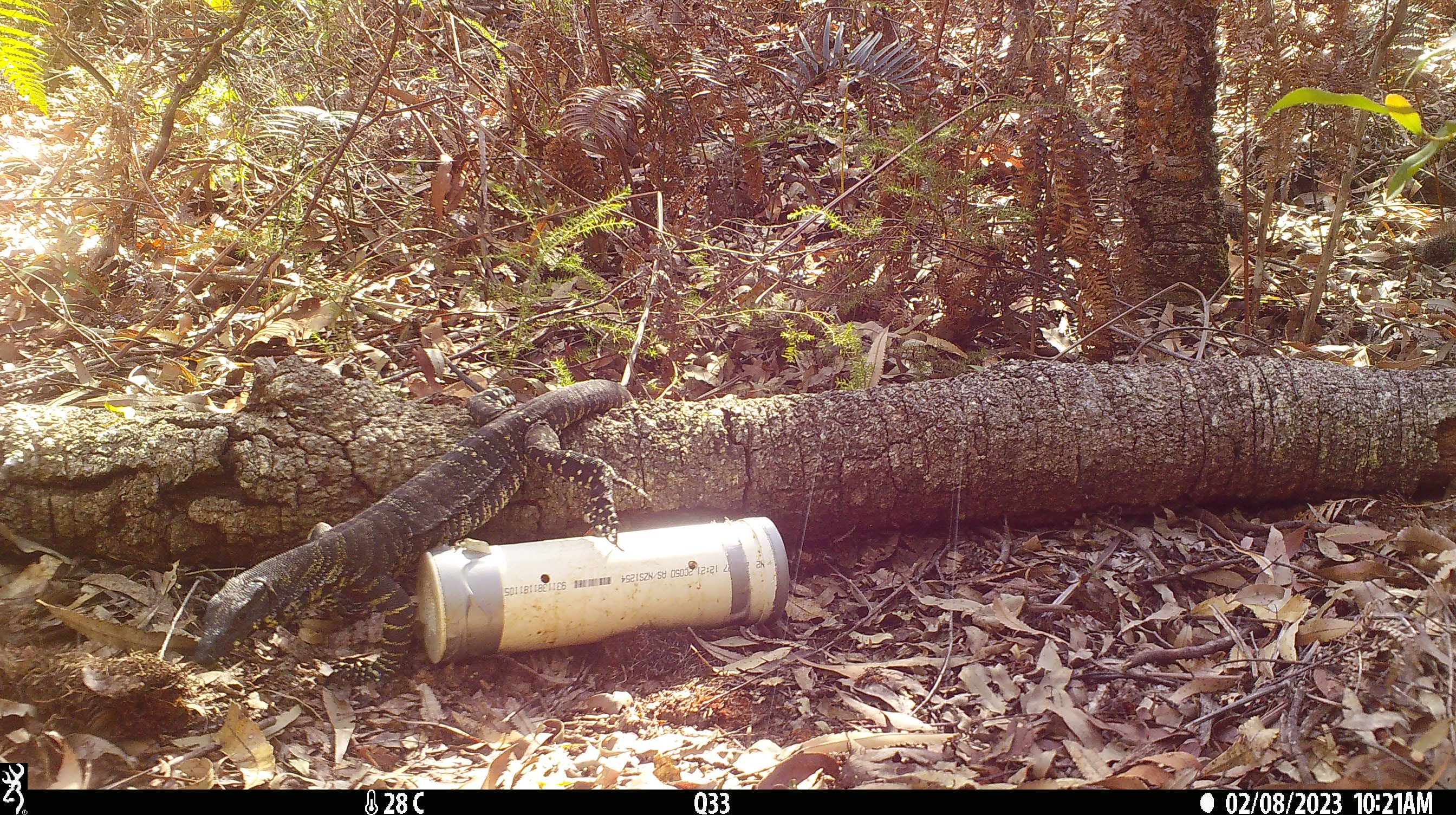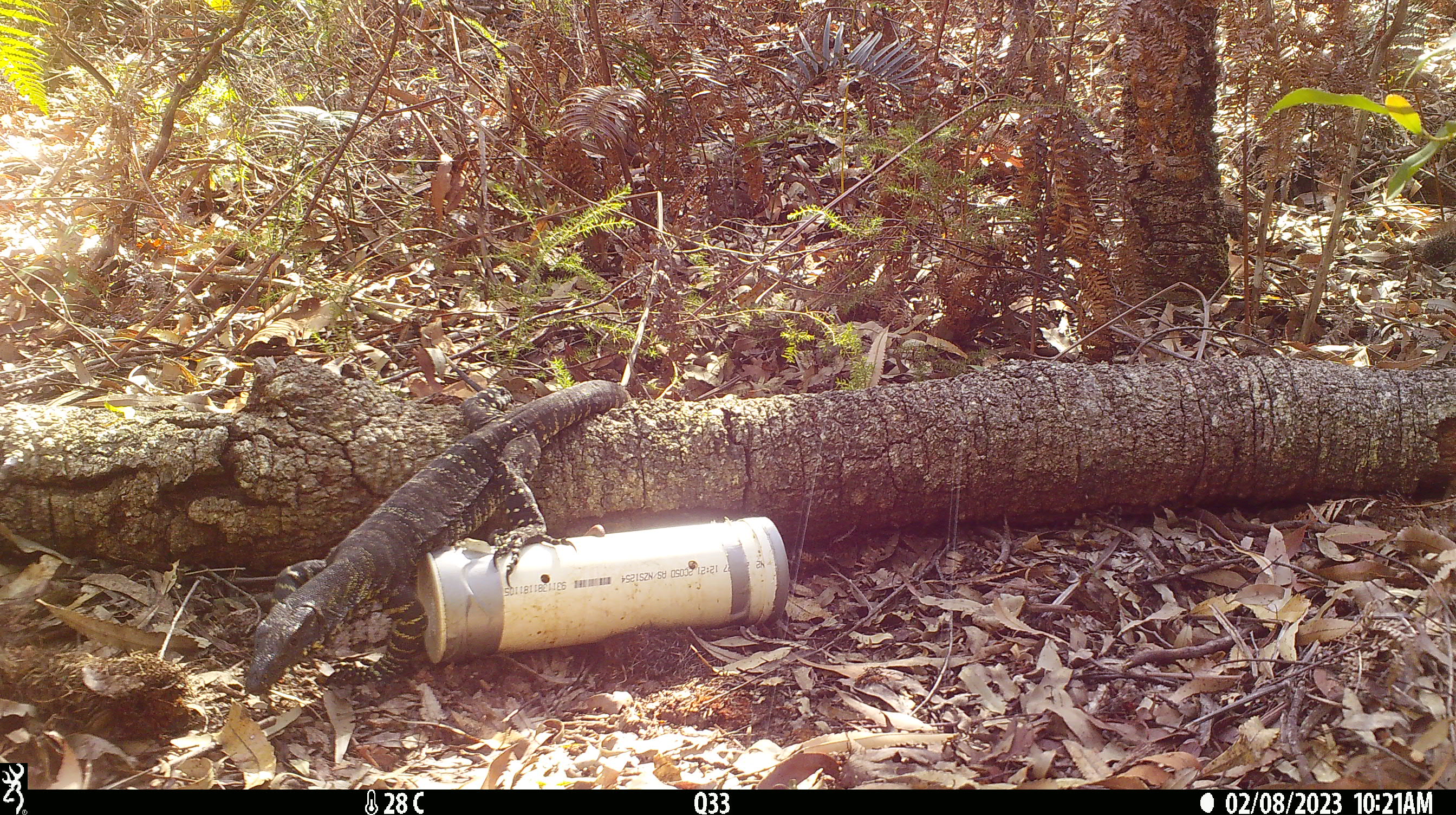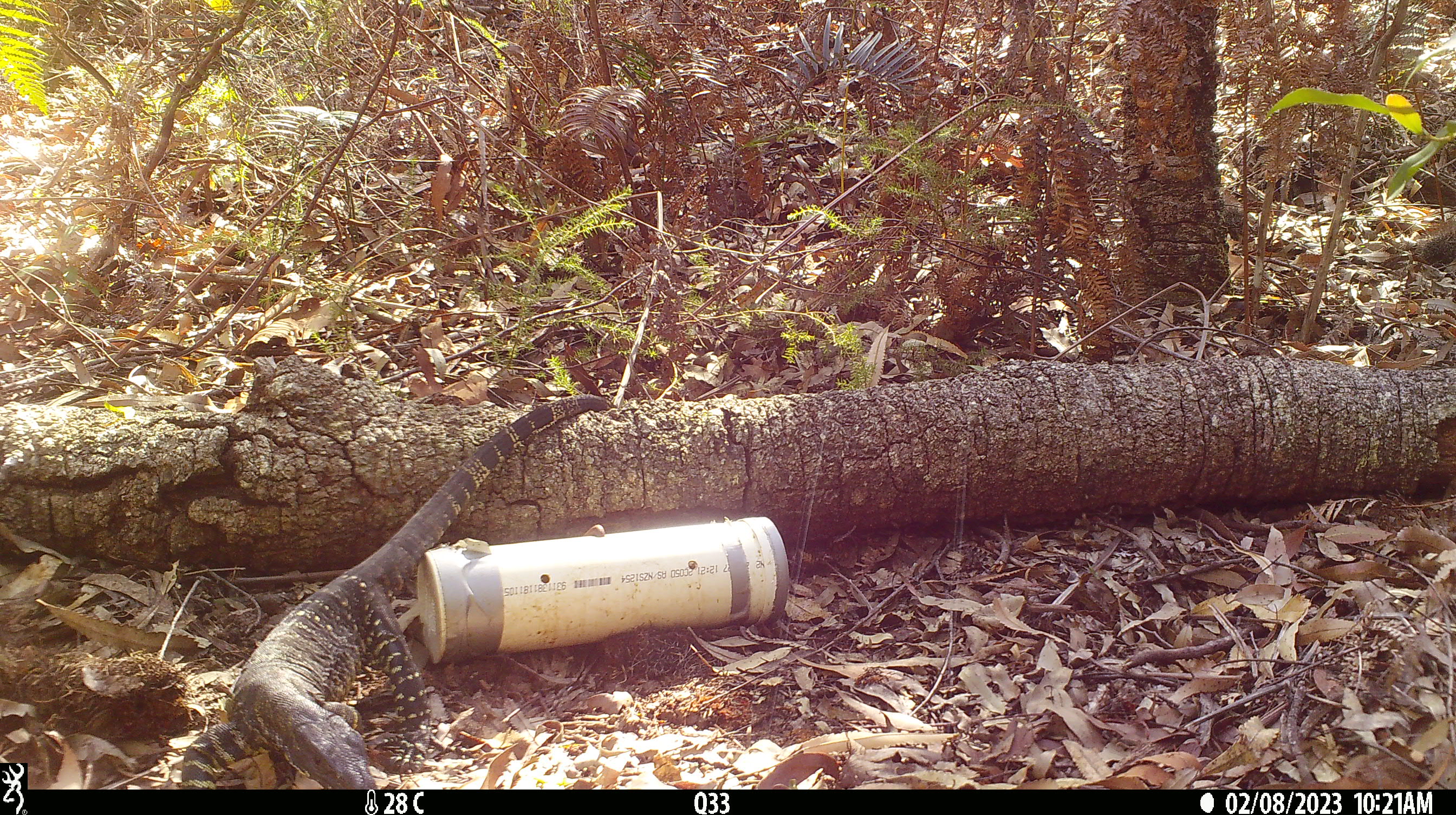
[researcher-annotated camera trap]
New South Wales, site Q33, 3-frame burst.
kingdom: Animalia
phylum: Chordata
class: Reptilia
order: Squamata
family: Varanidae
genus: Varanus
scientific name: Varanus varius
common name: lace monitor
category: goanna